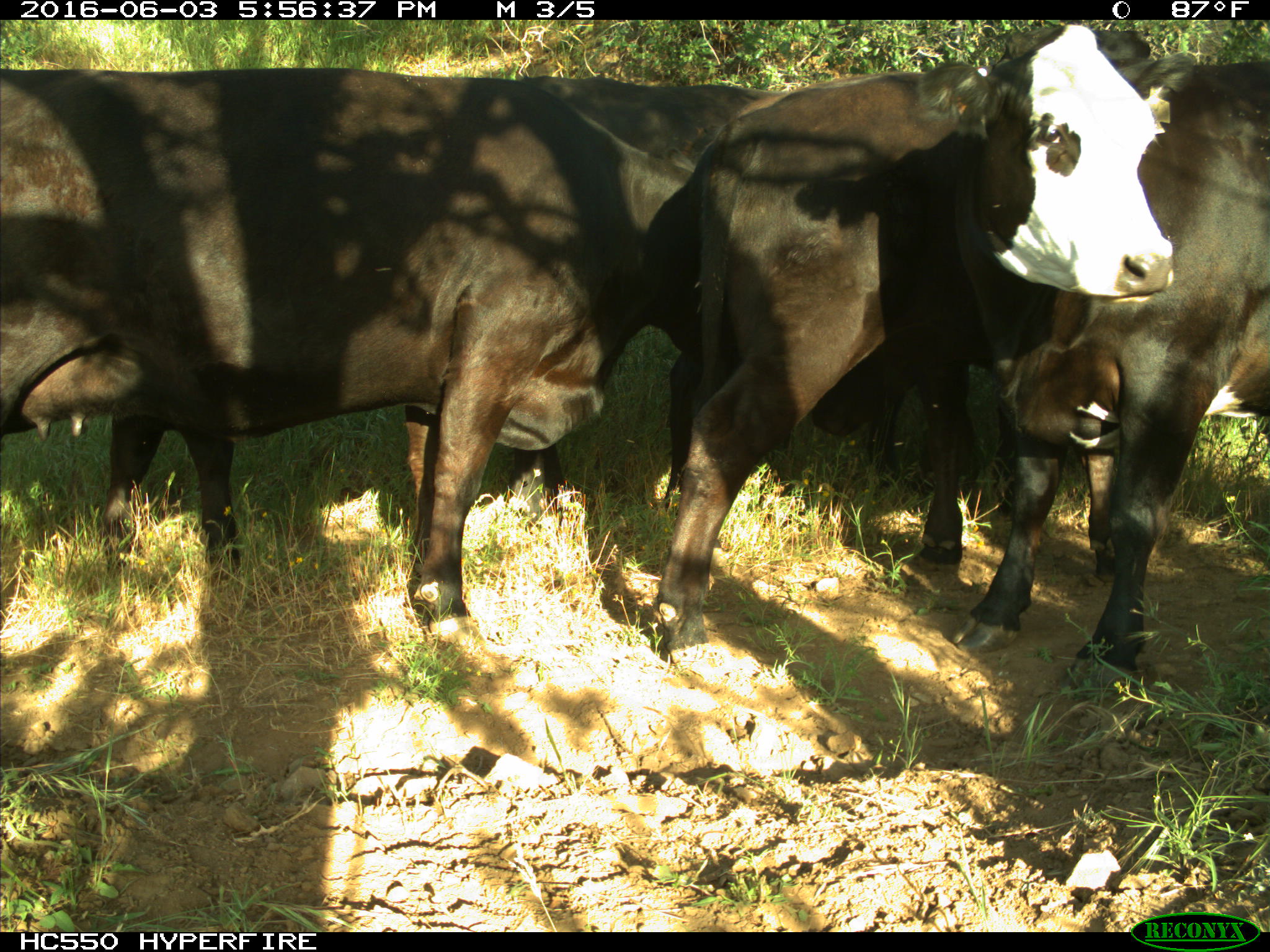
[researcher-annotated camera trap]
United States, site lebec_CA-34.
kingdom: Animalia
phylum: Chordata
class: Mammalia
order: Artiodactyla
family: Bovidae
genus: Bos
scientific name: Bos taurus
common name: domestic cow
Bos taurus (domestic cow).